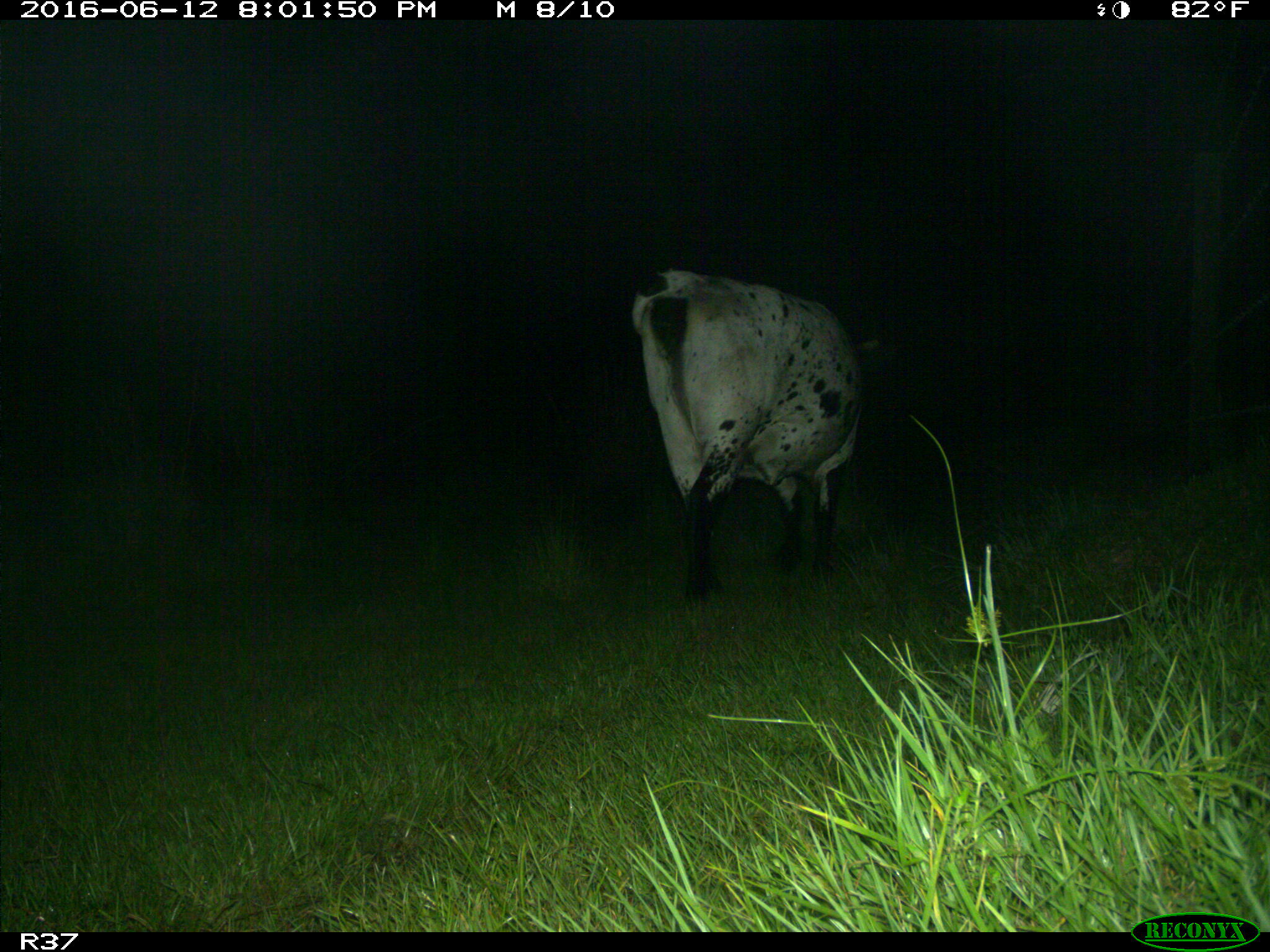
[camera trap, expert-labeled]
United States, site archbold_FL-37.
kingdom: Animalia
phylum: Chordata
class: Mammalia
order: Artiodactyla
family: Bovidae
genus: Bos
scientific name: Bos taurus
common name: domestic cow